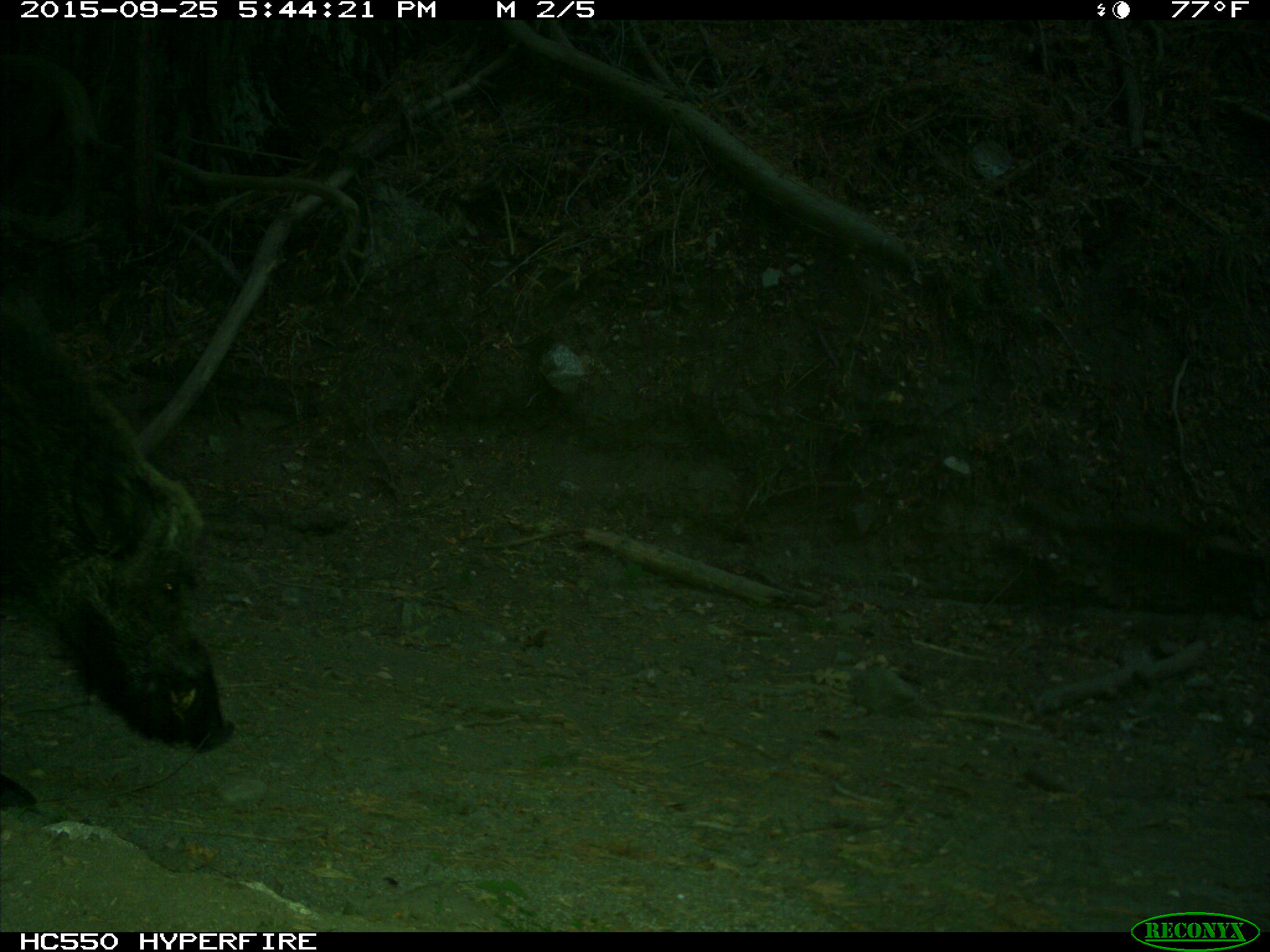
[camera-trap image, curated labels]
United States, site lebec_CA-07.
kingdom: Animalia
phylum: Chordata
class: Mammalia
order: Artiodactyla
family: Suidae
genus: Sus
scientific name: Sus scrofa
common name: wild boar